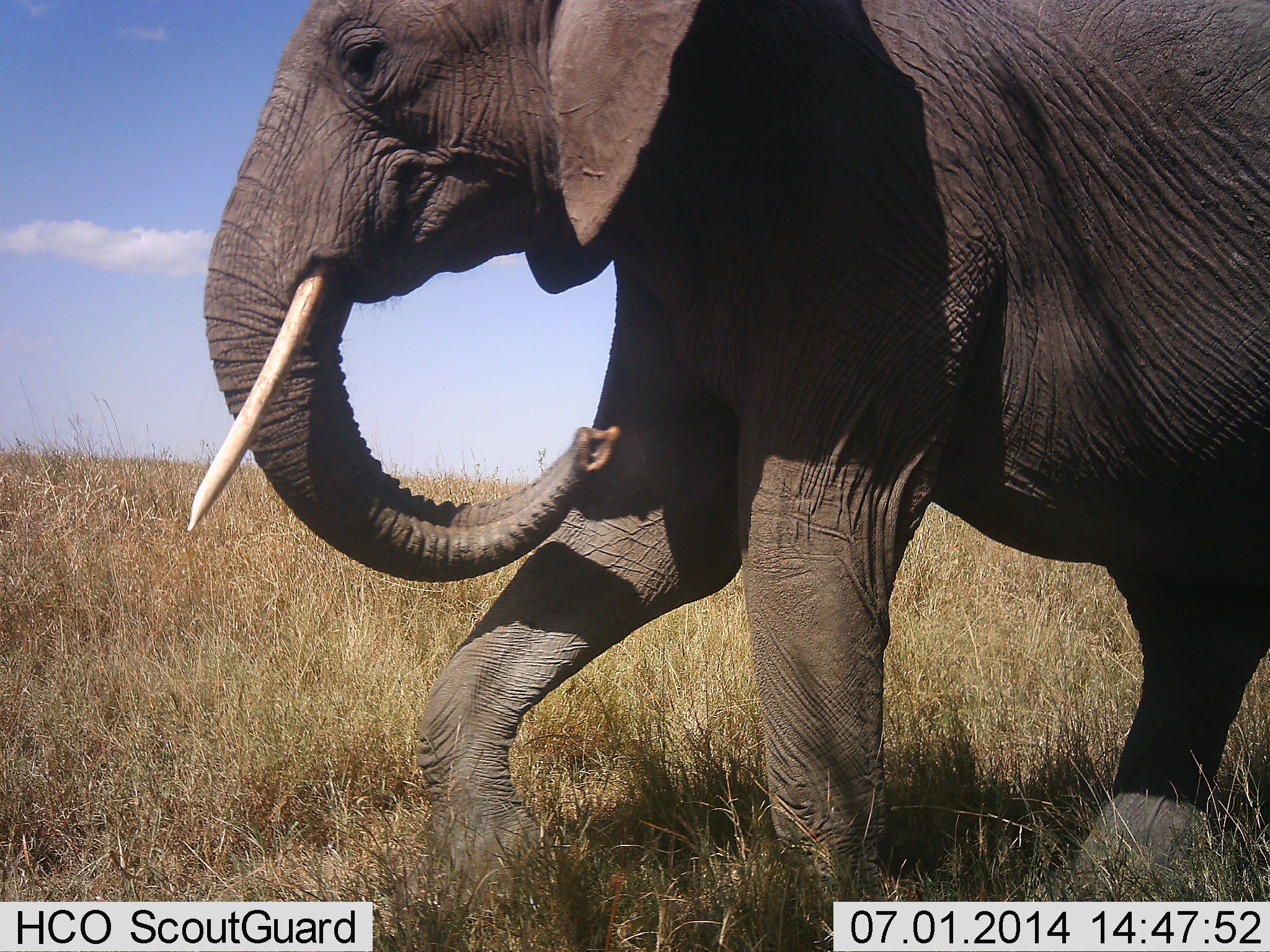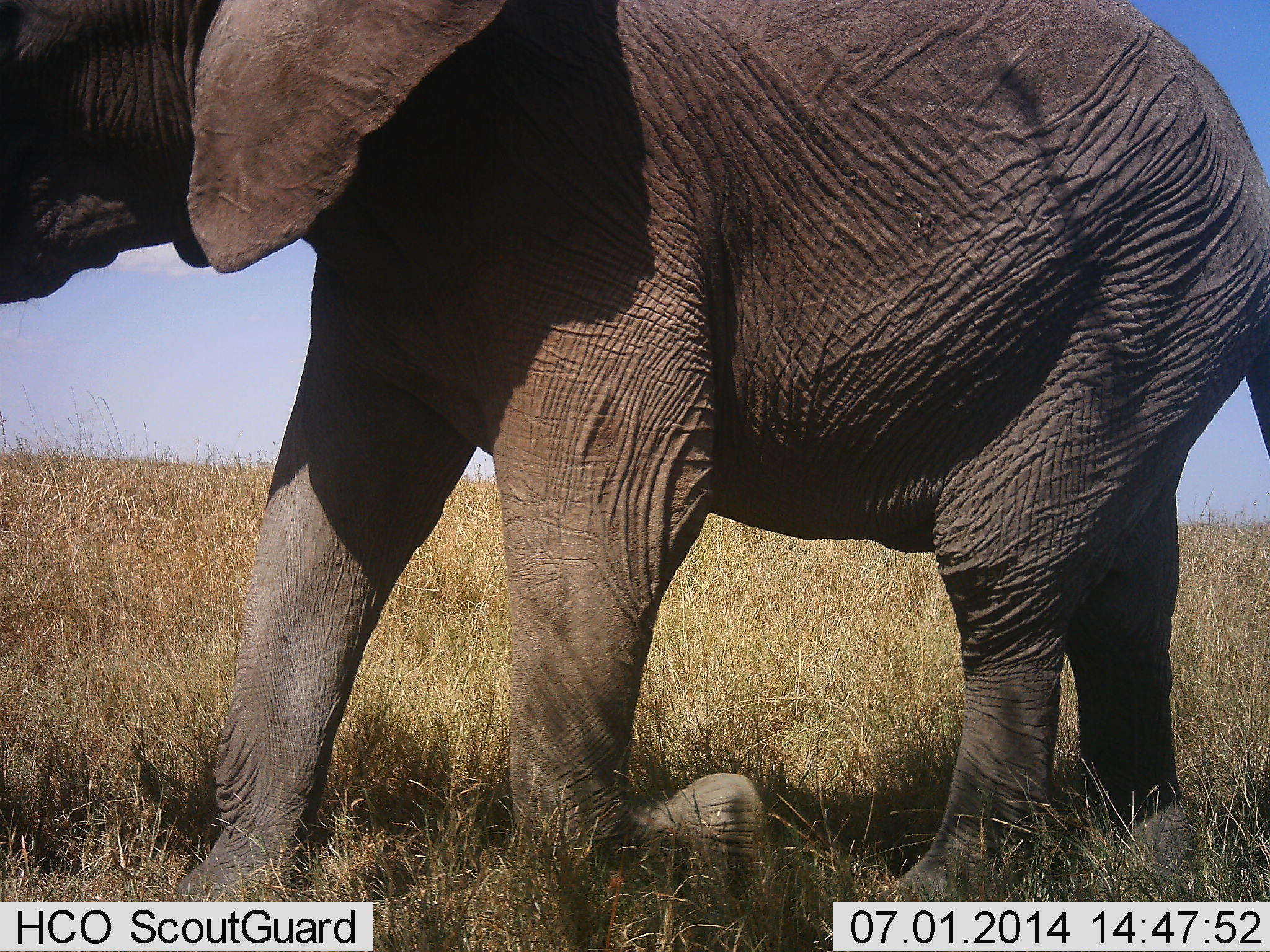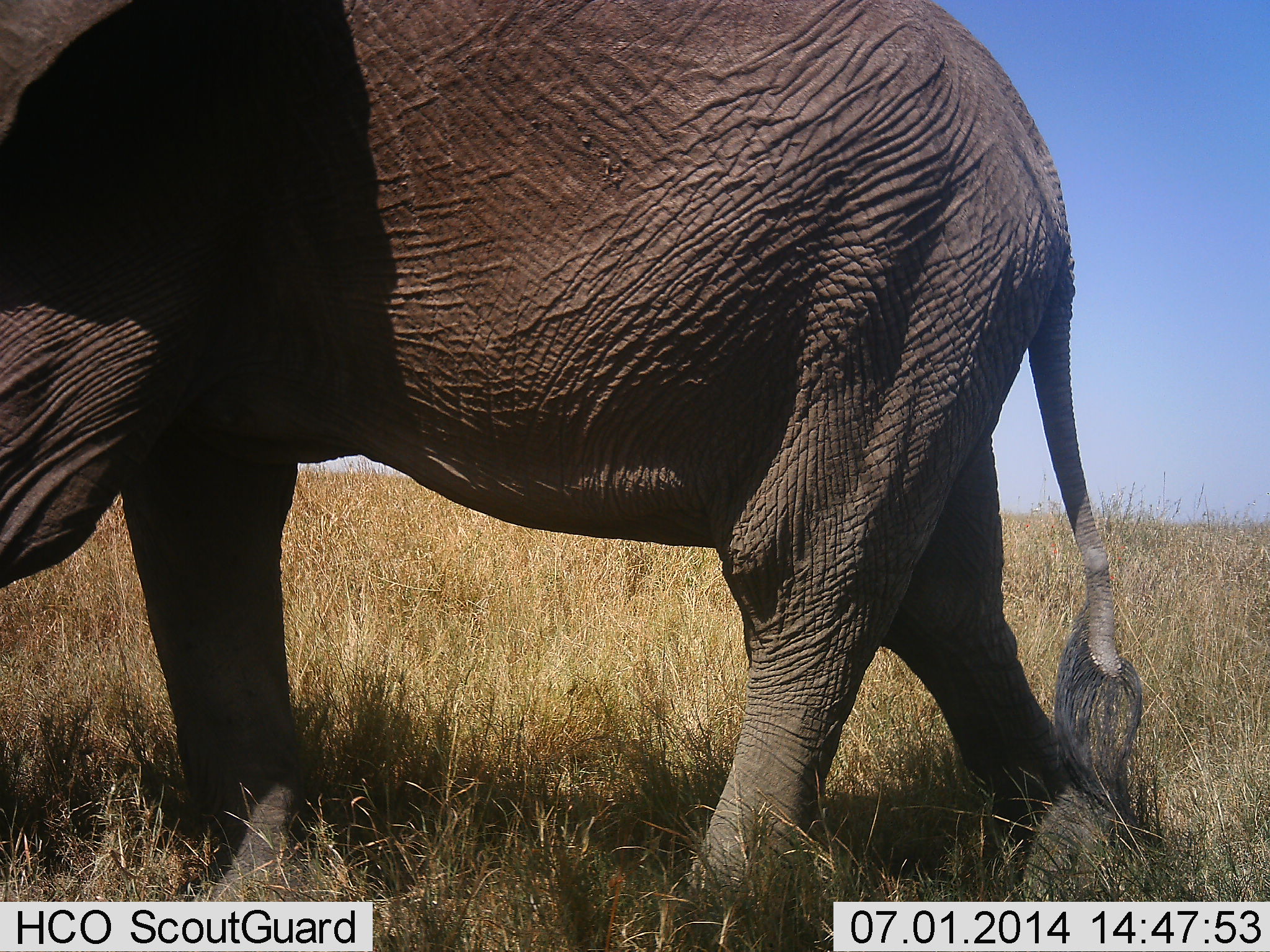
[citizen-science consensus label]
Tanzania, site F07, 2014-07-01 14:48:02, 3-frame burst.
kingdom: Animalia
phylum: Chordata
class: Mammalia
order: Proboscidea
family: Elephantidae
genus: Loxodonta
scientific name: Loxodonta africana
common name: african bush elephant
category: elephant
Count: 1.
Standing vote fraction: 10%.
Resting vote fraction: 0%.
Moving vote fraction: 90%.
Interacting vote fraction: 0%.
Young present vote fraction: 0%.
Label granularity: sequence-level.